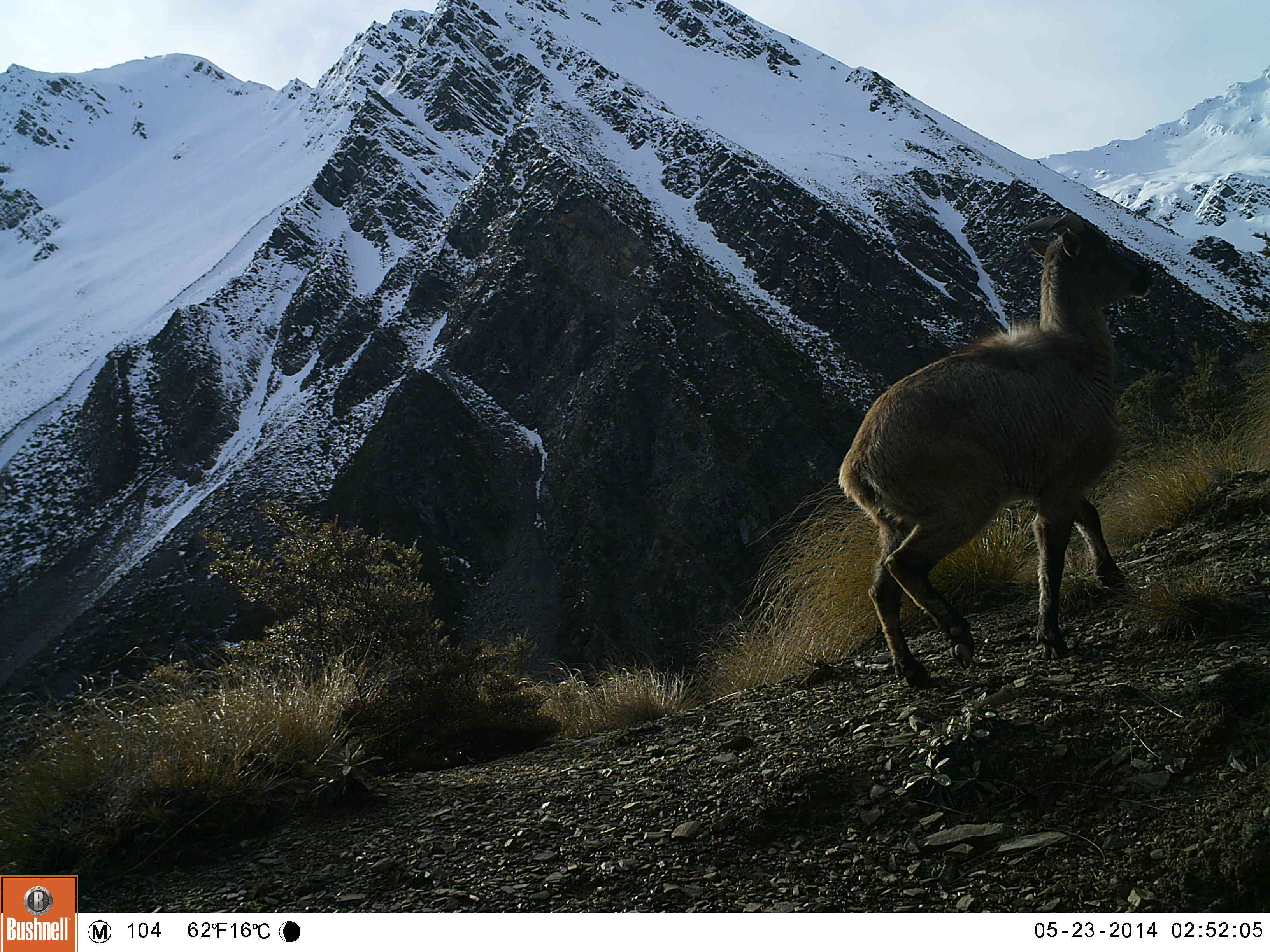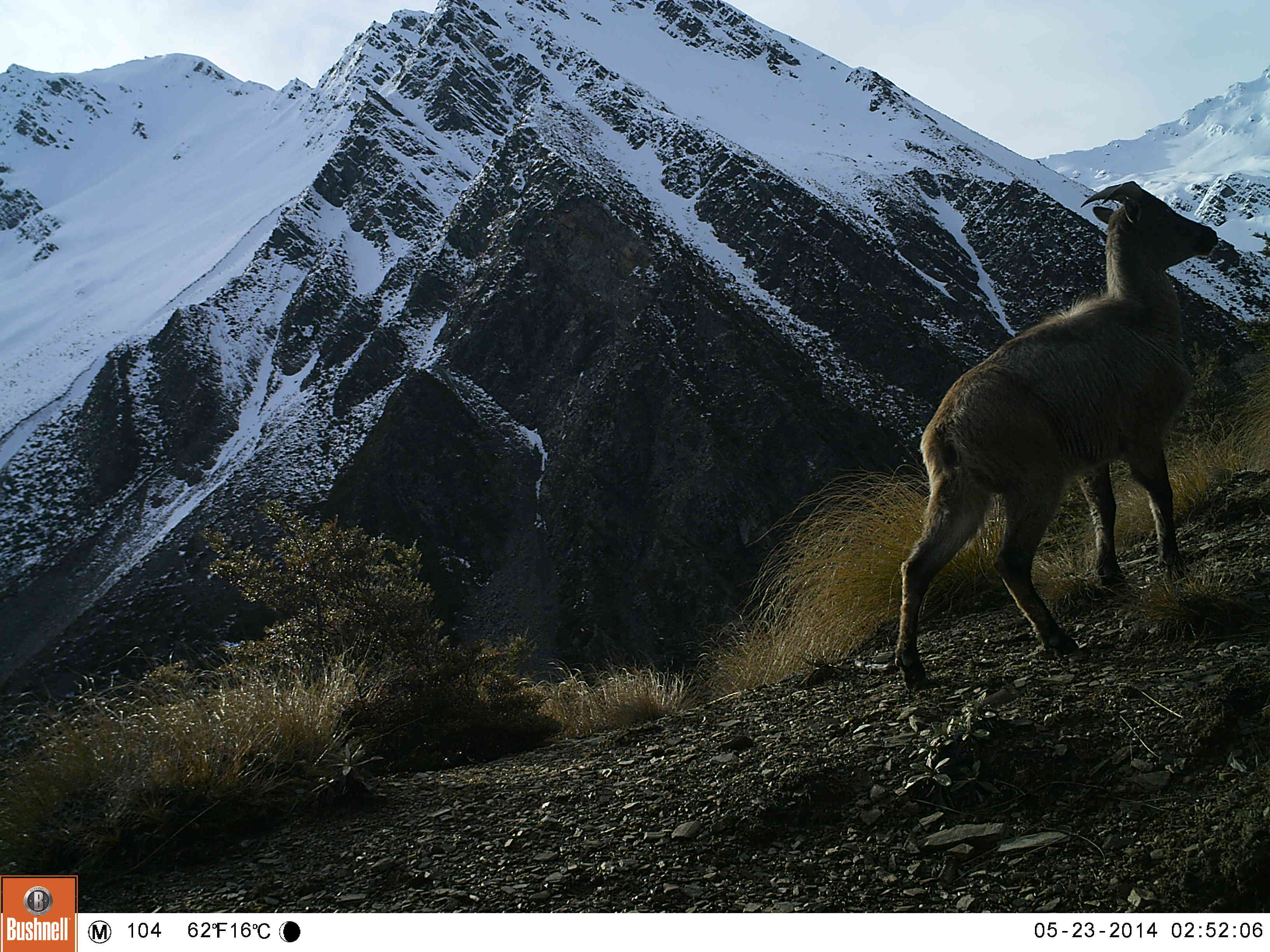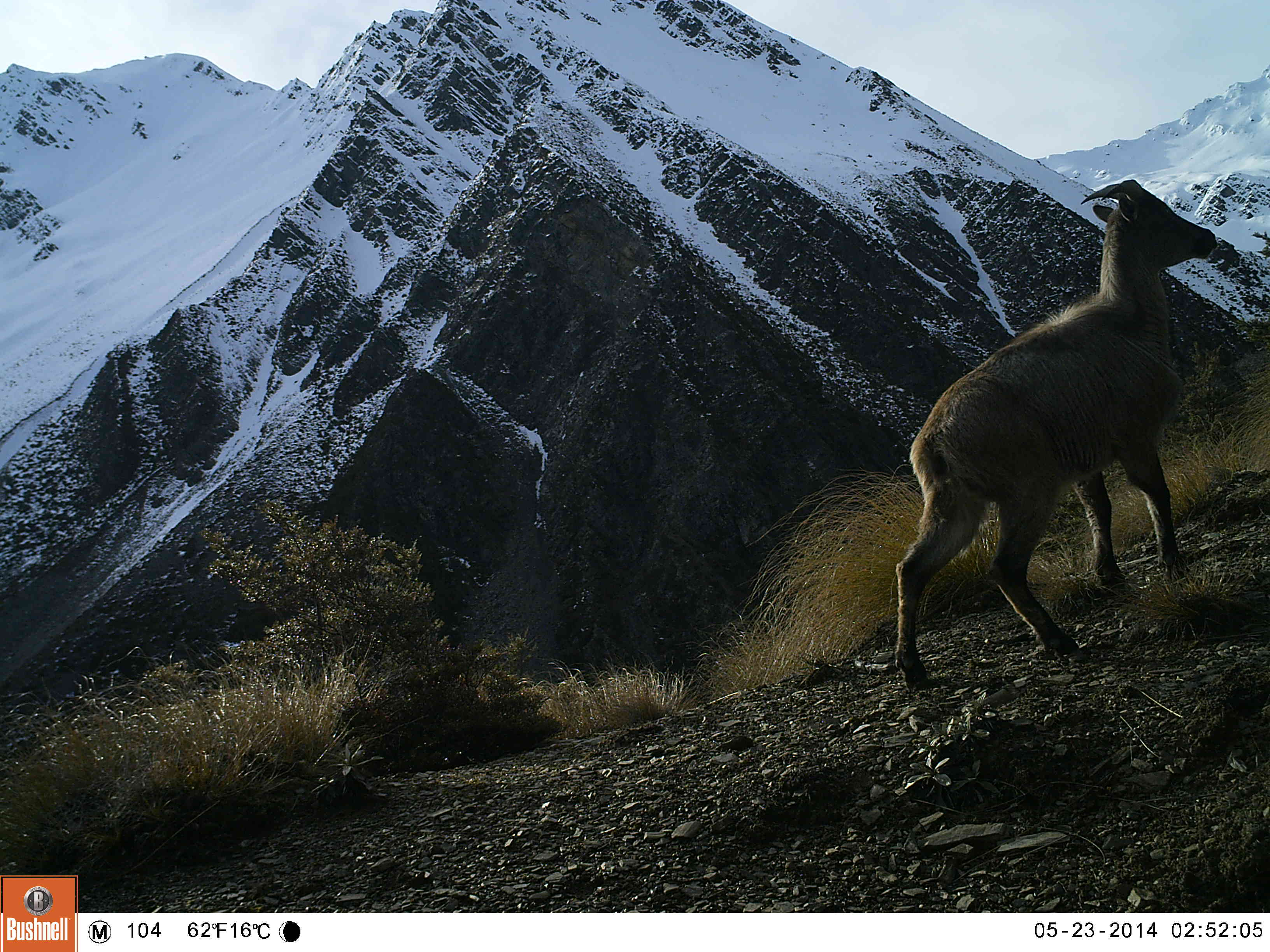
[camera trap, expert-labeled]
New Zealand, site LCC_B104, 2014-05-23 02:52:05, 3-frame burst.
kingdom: Animalia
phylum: Chordata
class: Mammalia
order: Artiodactyla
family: Bovidae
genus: Nilgiritragus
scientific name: Nilgiritragus hylocrius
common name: tahr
Tahr (Nilgiritragus hylocrius).